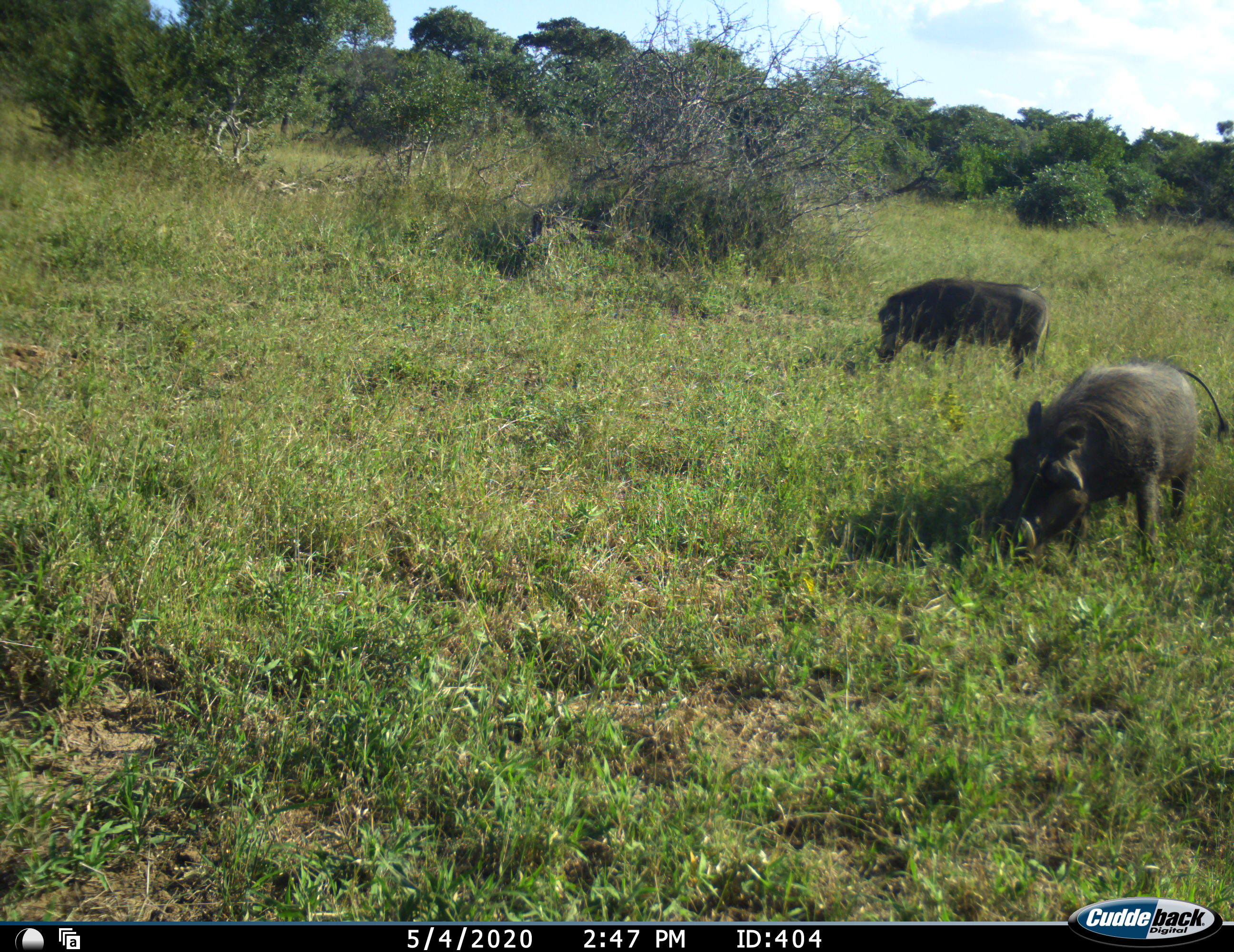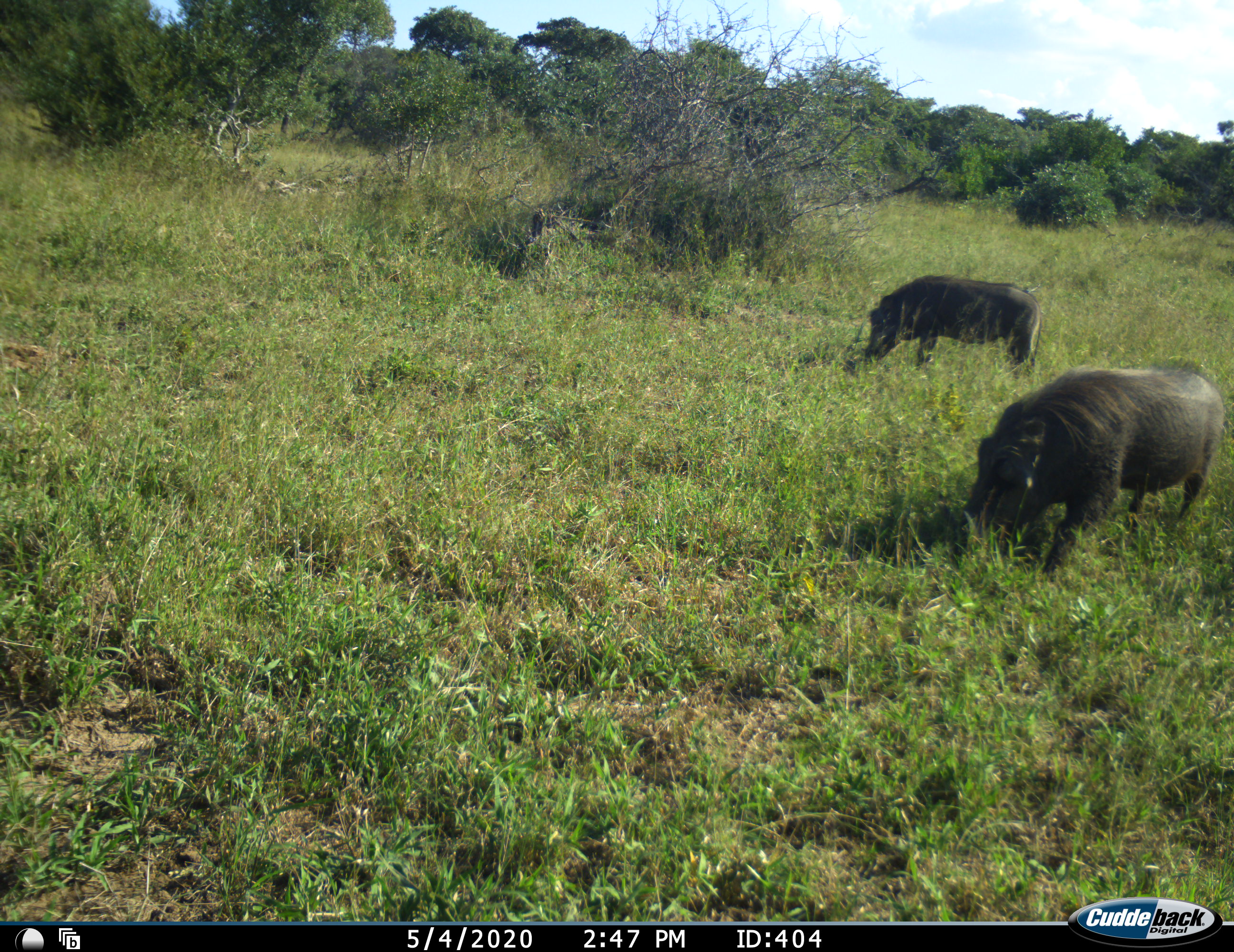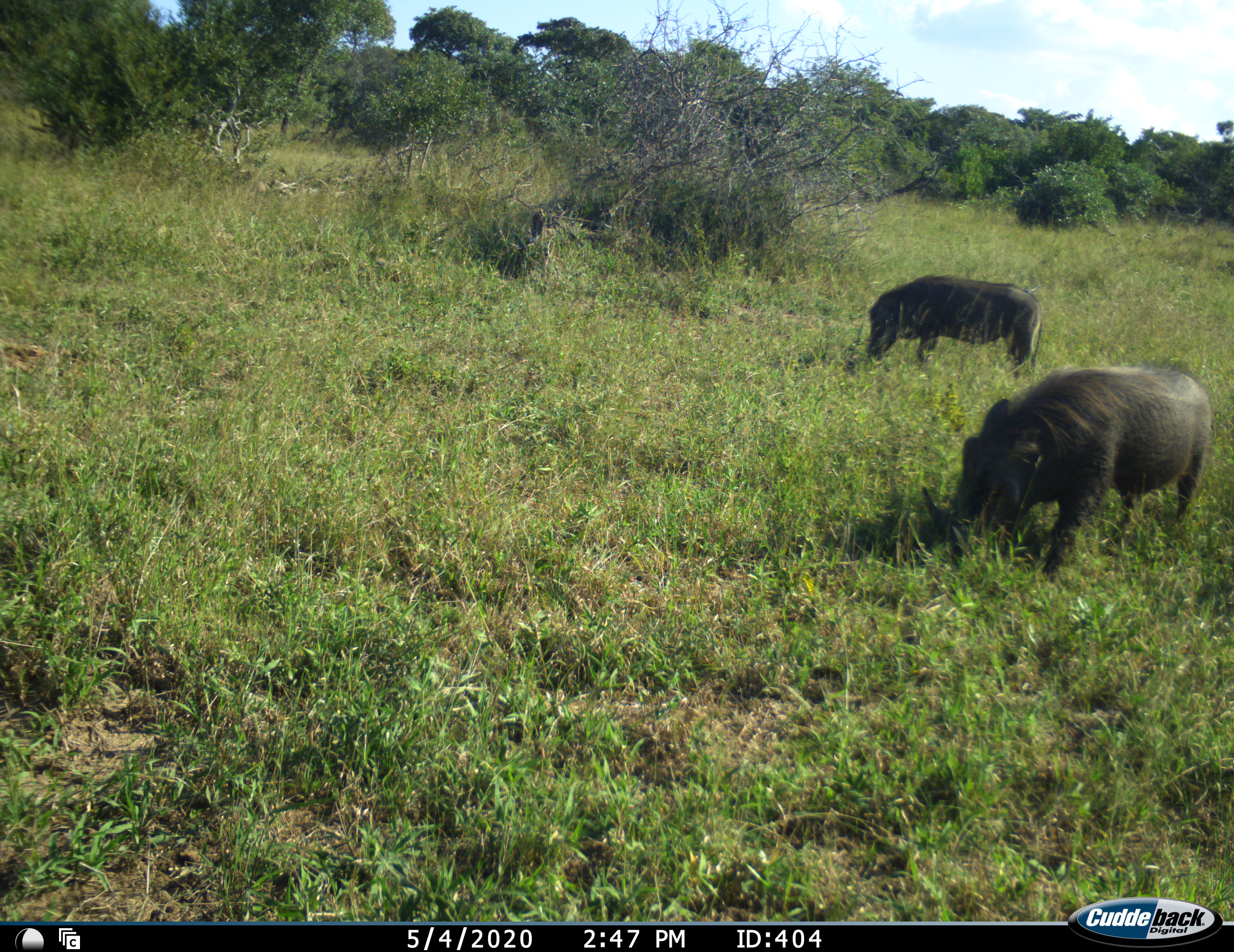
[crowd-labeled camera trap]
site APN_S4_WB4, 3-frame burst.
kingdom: Animalia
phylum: Chordata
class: Mammalia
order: Artiodactyla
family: Suidae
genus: Phacochoerus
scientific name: Phacochoerus africanus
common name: warthog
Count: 2.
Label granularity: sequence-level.